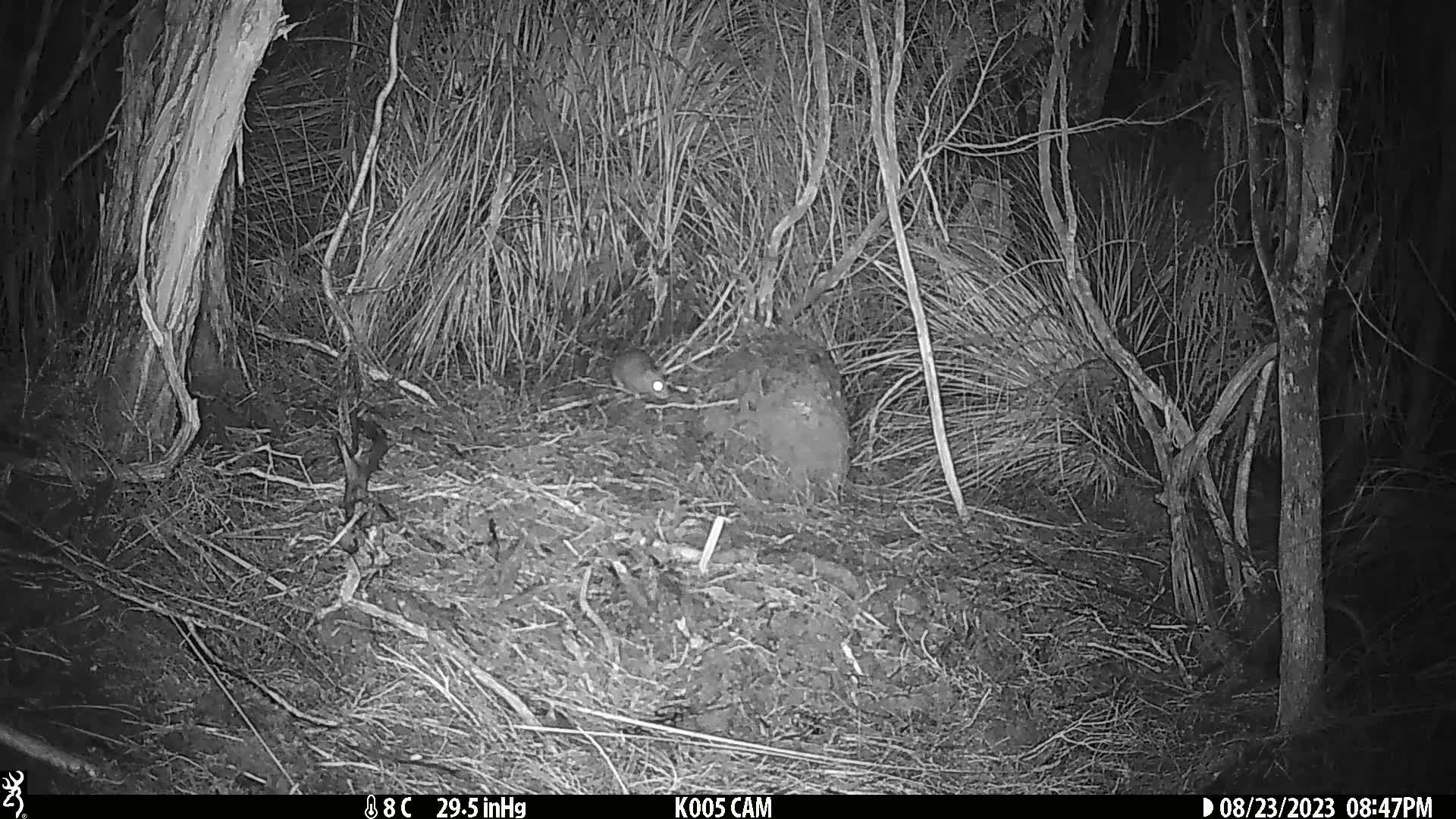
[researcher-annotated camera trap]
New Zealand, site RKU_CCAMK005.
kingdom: Animalia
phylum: Chordata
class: Mammalia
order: Rodentia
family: Muridae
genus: Rattus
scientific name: Rattus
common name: rat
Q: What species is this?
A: Rat (Rattus).